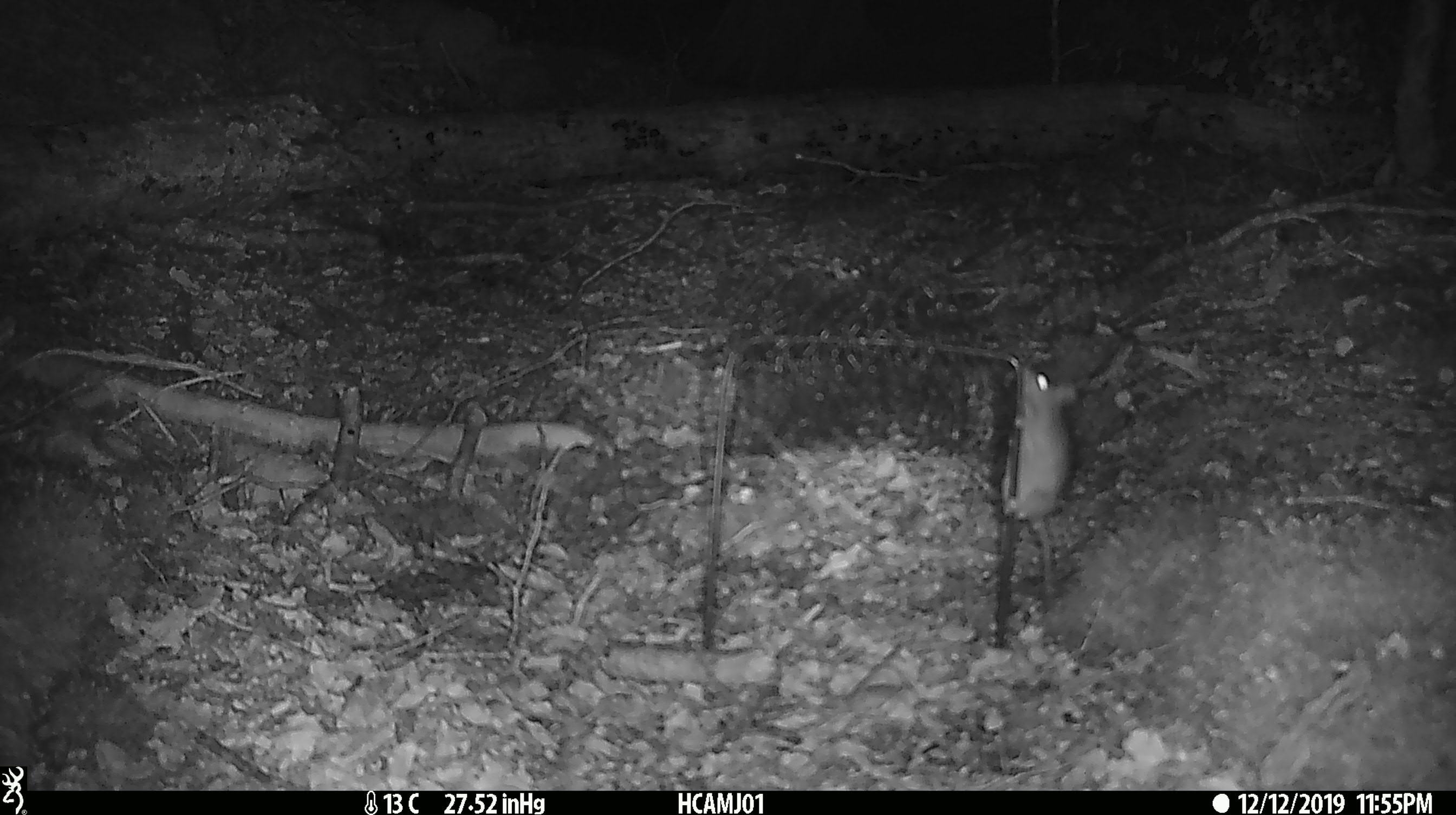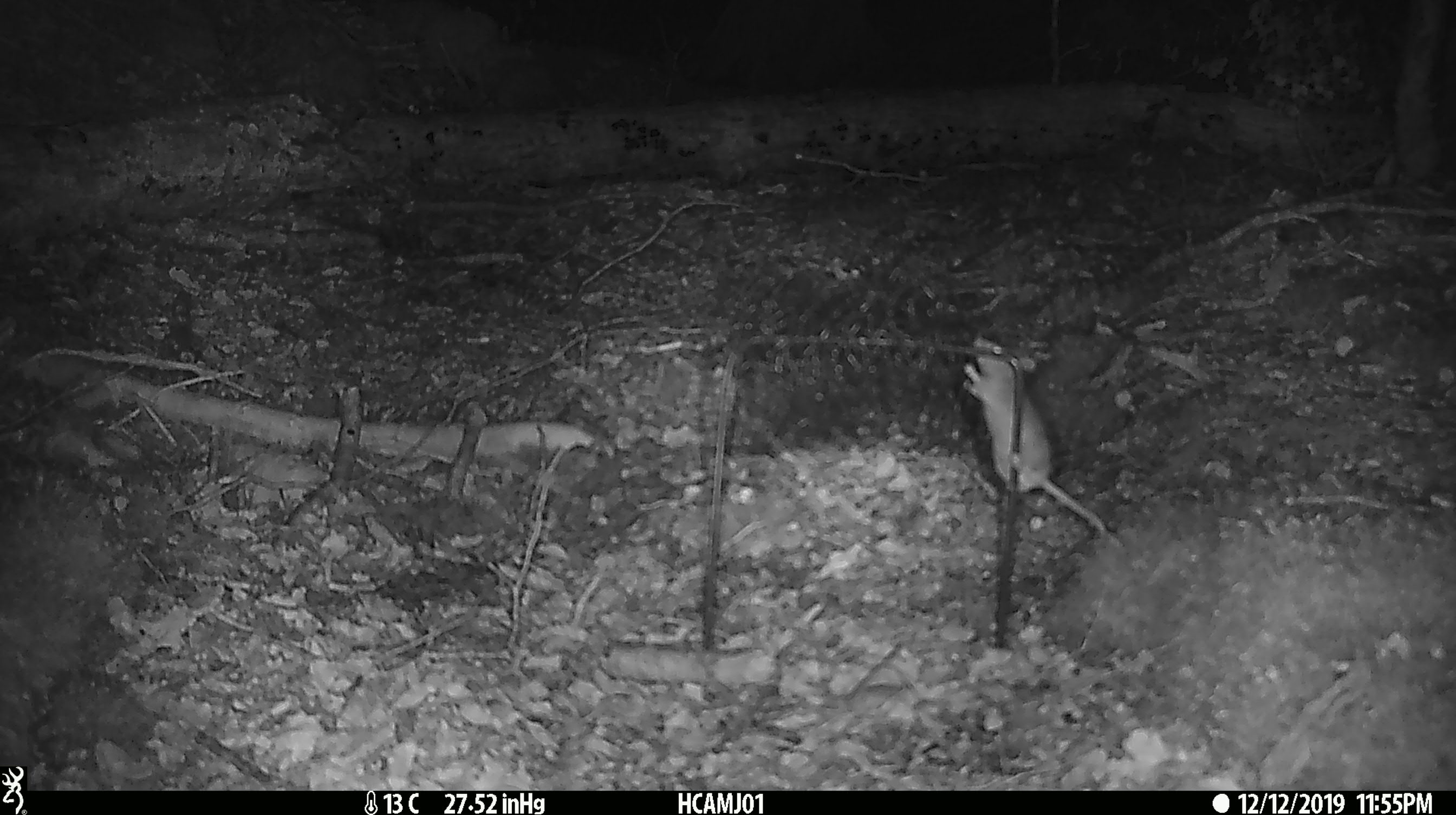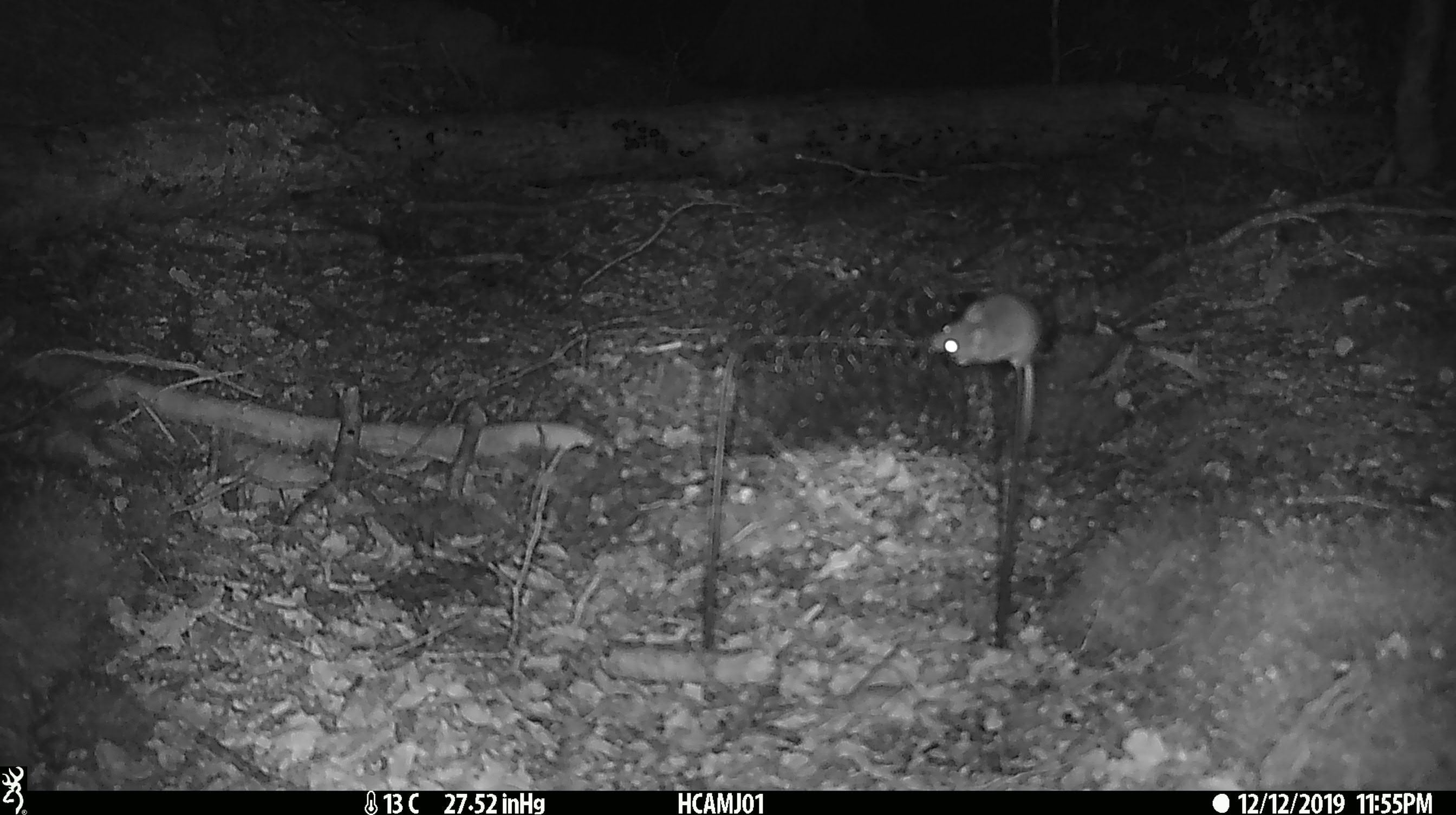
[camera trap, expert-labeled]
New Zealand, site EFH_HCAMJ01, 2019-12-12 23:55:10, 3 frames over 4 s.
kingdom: Animalia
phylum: Chordata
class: Mammalia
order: Rodentia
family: Muridae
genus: Mus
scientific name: Mus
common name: mouse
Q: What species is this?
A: Mouse (Mus).